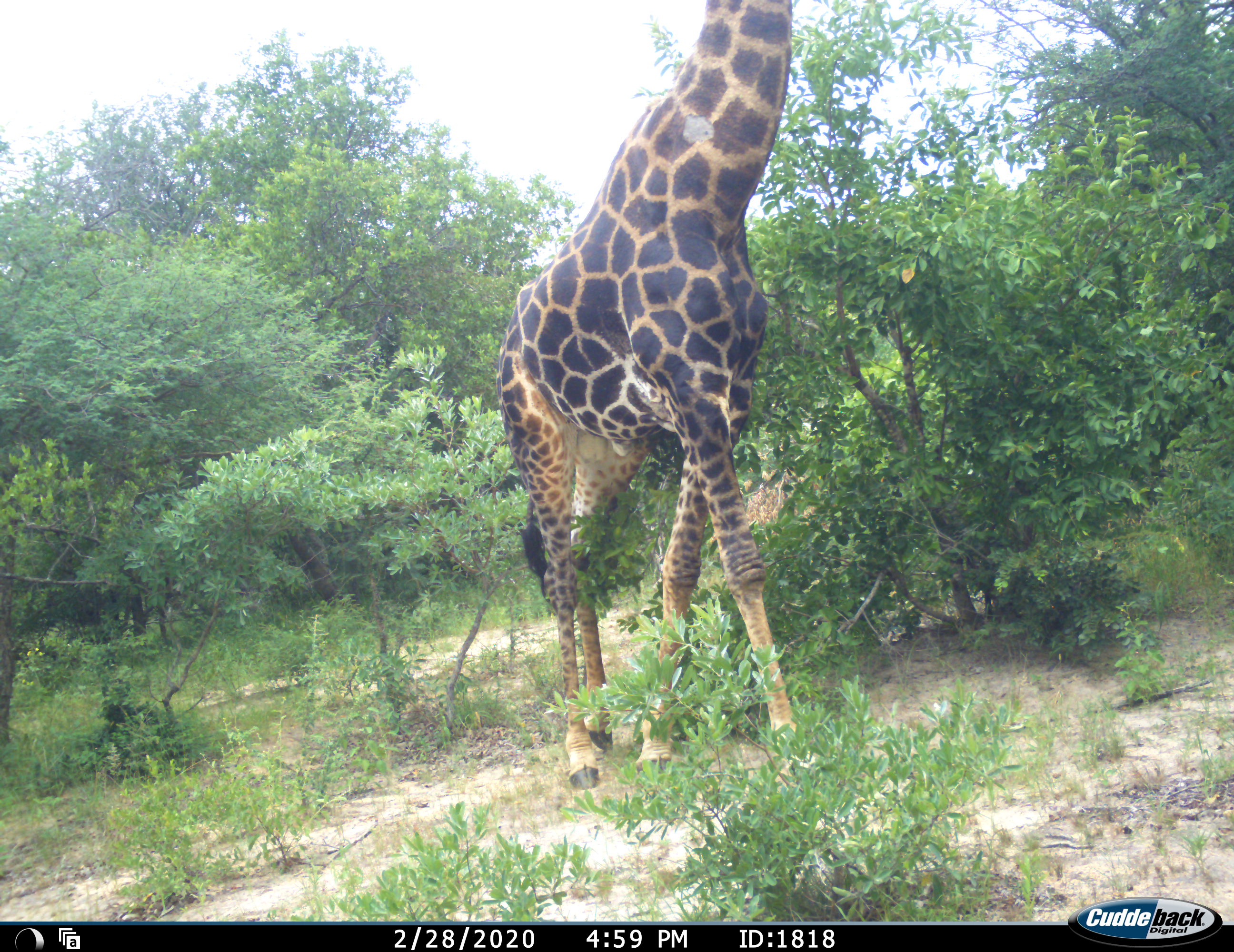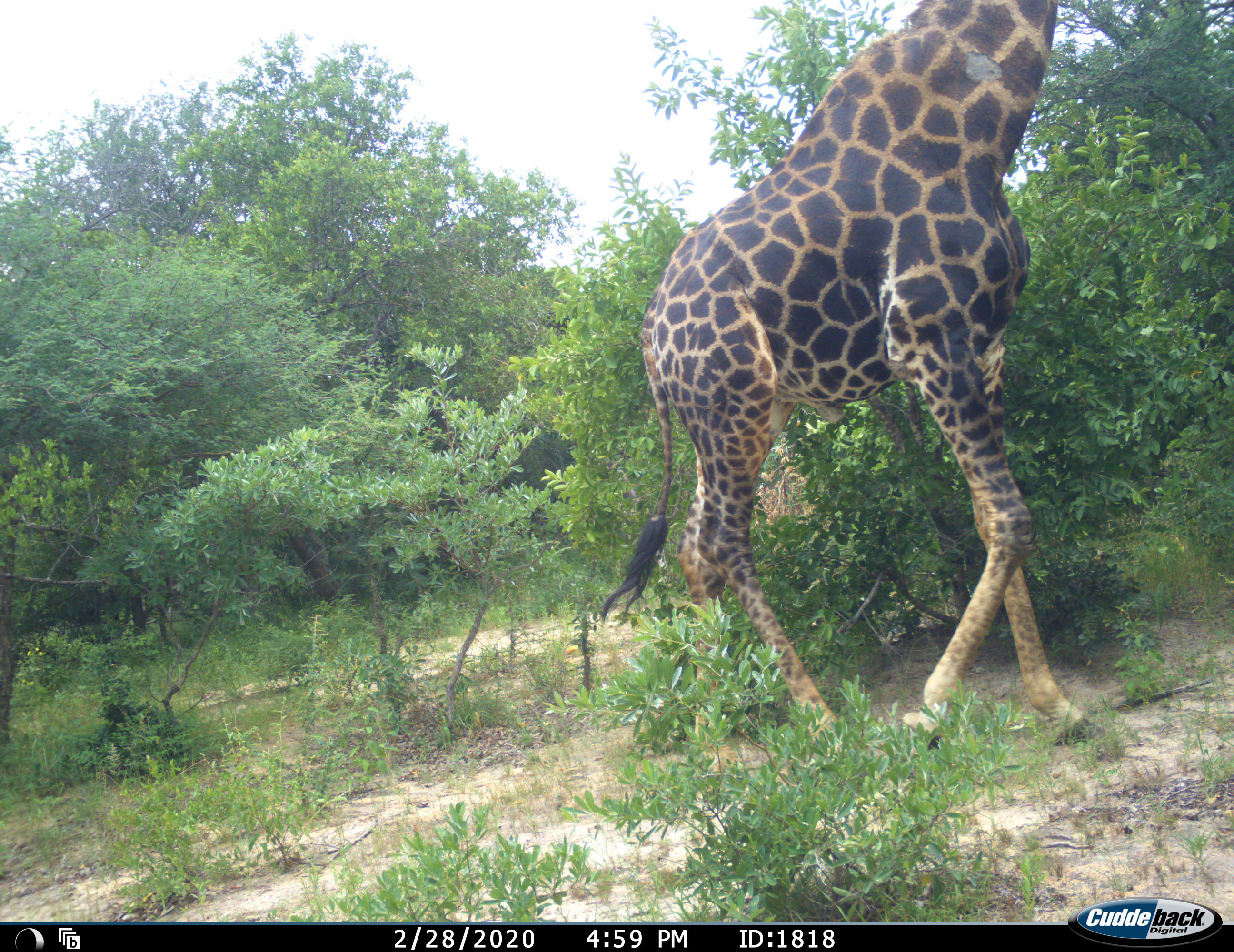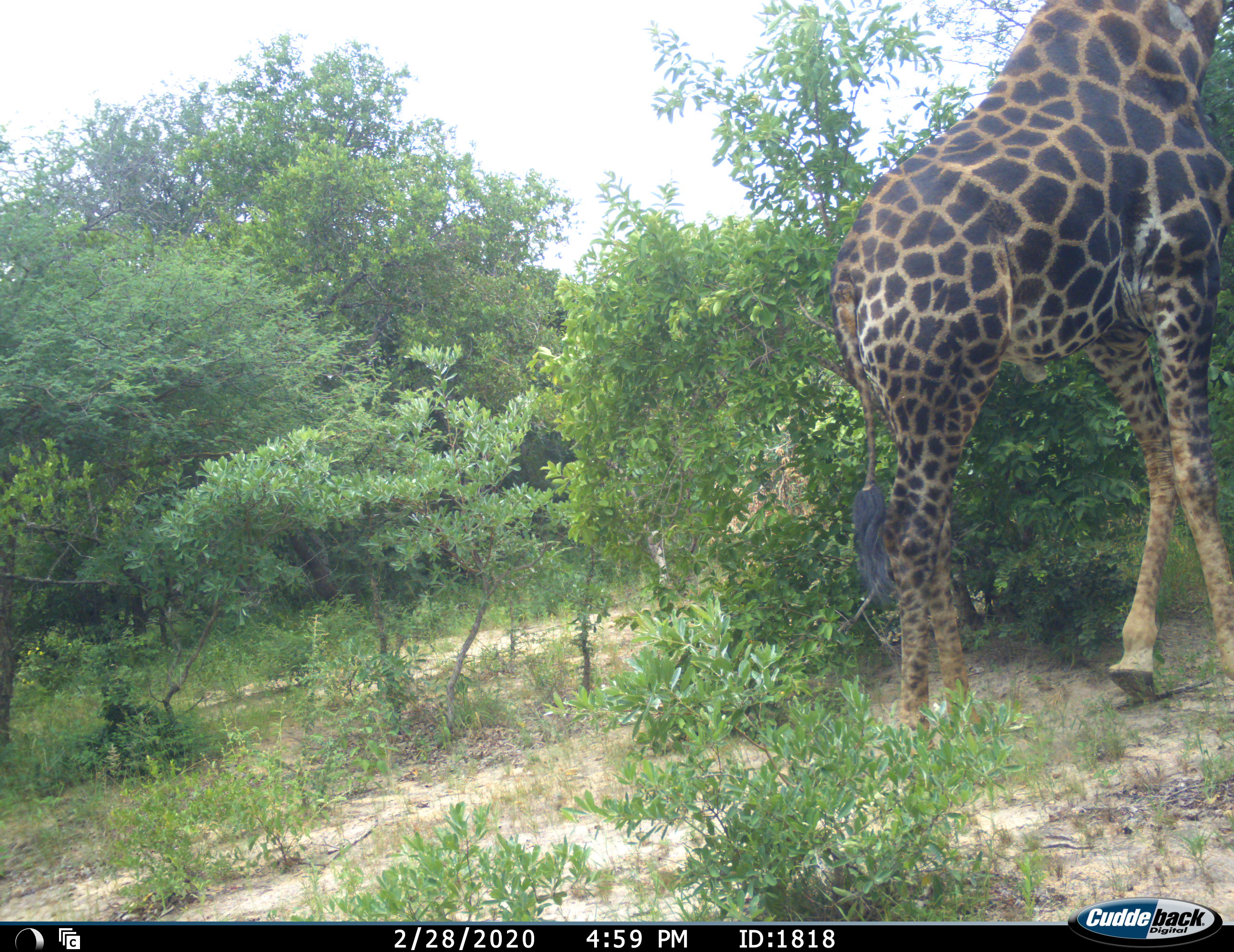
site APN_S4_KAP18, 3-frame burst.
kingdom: Animalia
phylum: Chordata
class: Mammalia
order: Artiodactyla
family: Giraffidae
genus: Giraffa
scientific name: Giraffa camelopardalis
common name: giraffe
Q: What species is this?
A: Giraffe (Giraffa camelopardalis).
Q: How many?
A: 1.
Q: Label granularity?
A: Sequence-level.